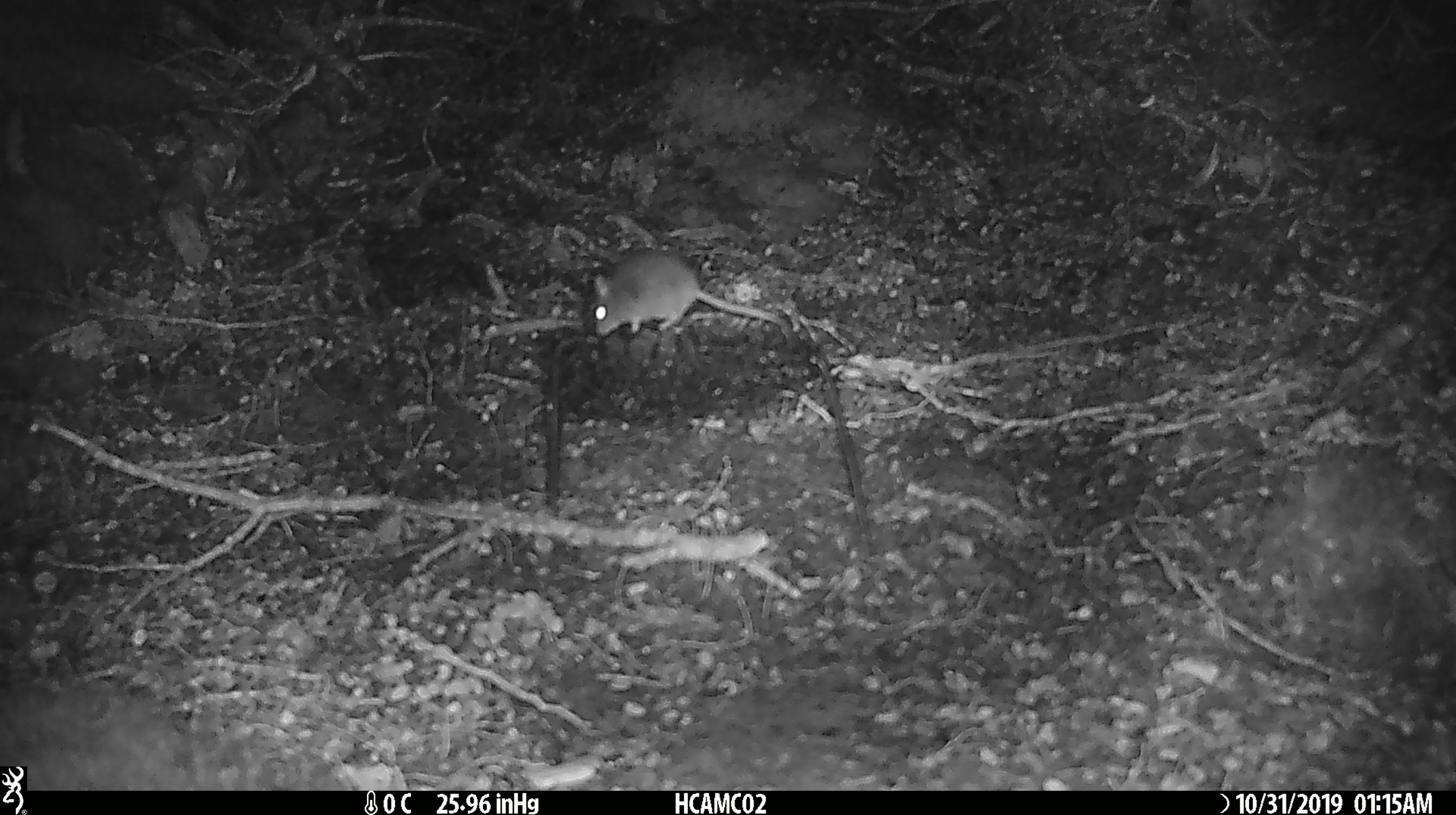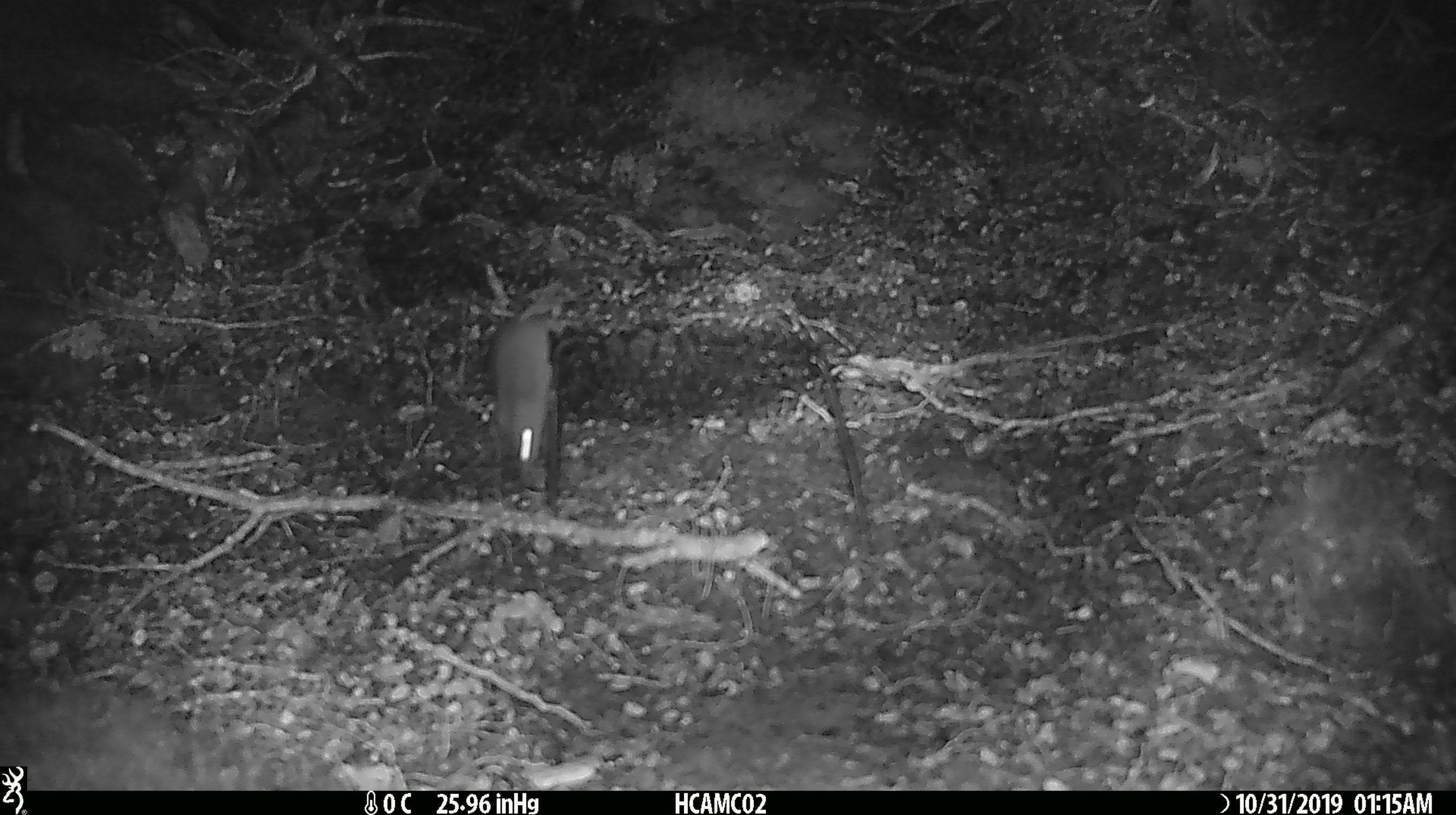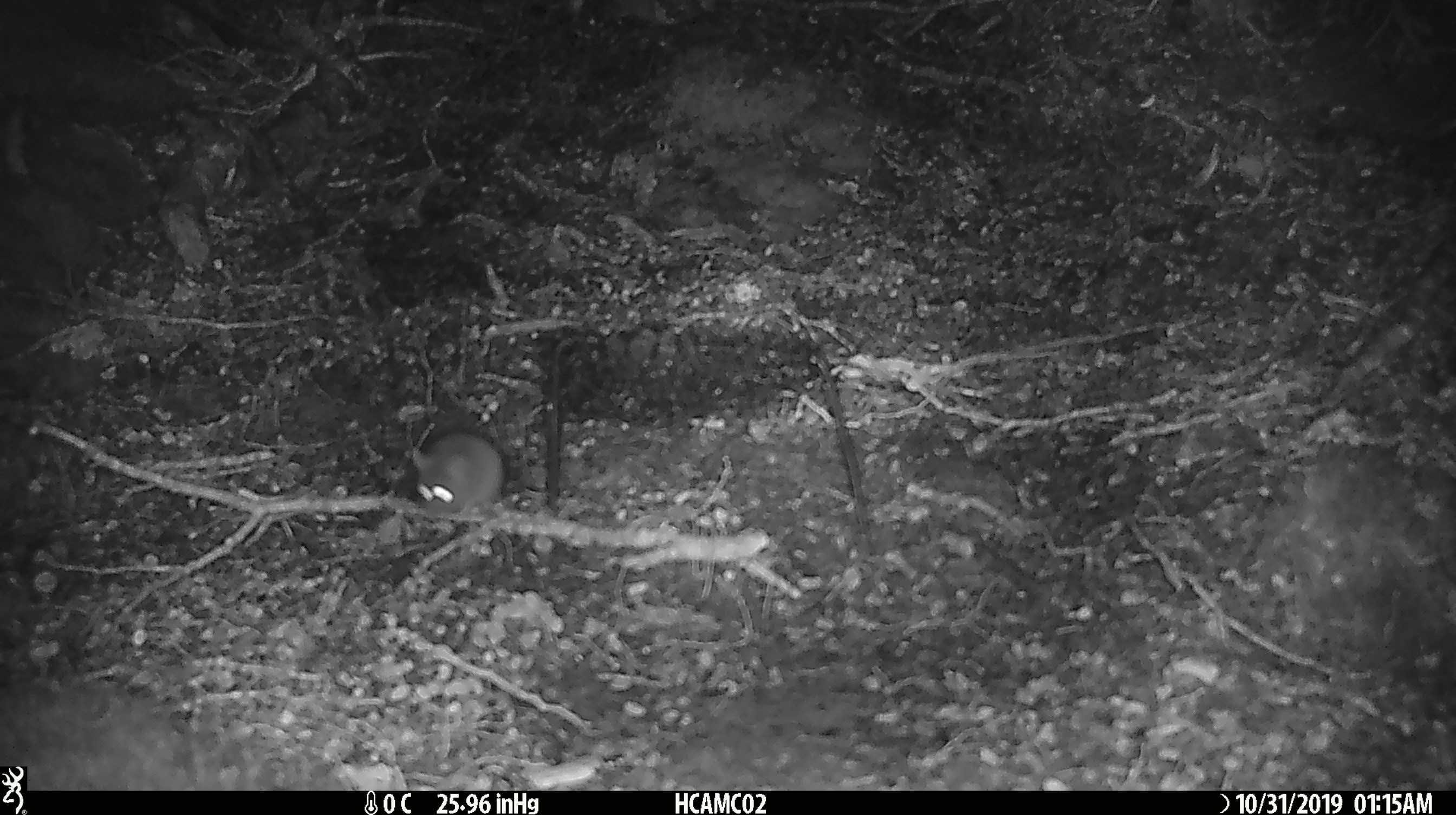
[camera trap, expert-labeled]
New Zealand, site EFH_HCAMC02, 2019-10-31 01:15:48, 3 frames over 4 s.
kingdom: Animalia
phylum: Chordata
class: Mammalia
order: Rodentia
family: Muridae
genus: Mus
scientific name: Mus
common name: mouse